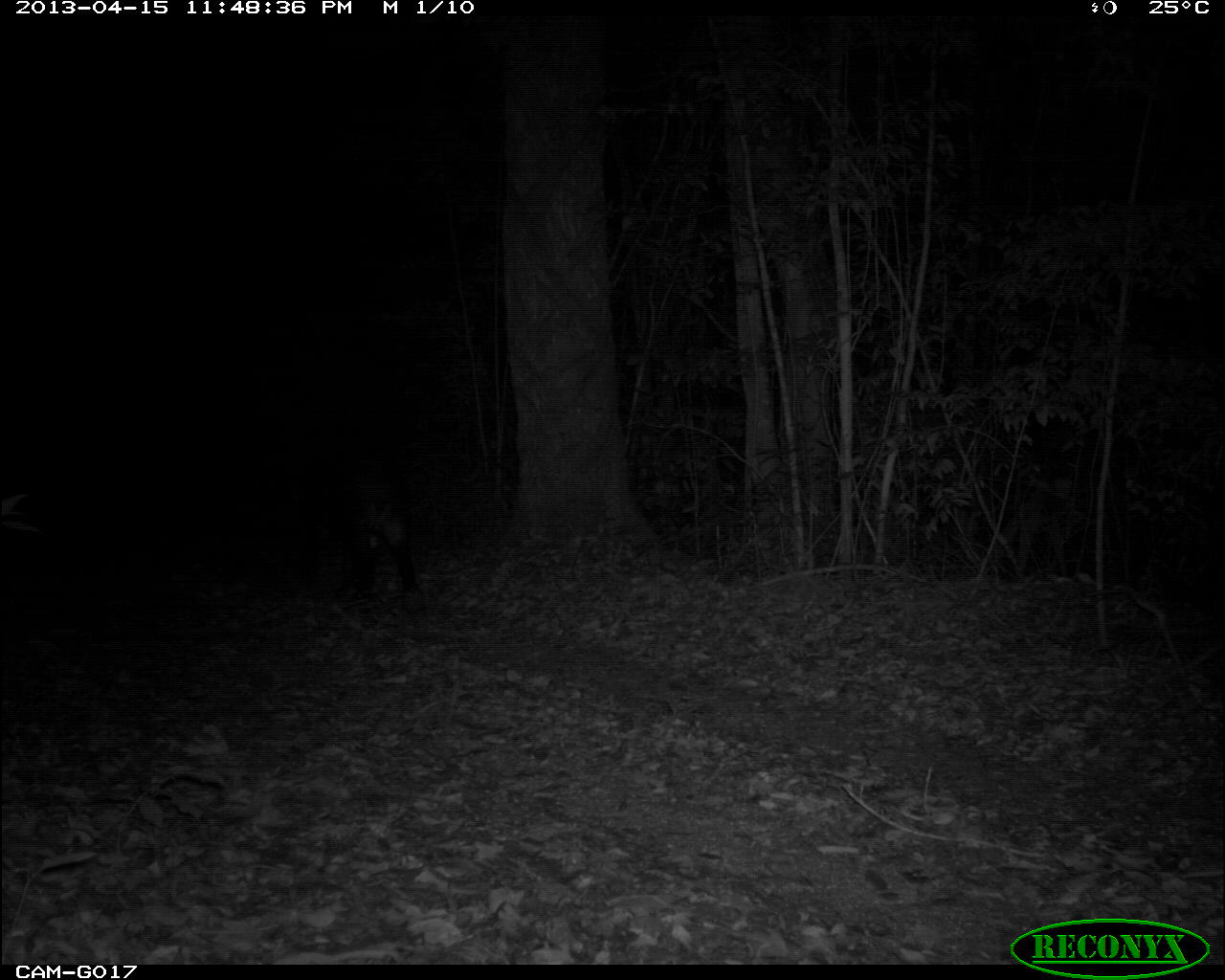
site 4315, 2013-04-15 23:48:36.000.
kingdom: Animalia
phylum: Chordata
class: Mammalia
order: Perissodactyla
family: Tapiridae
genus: Tapirus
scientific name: Tapirus bairdii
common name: baird's tapir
Tapirus bairdii (baird's tapir), count 1, sex male.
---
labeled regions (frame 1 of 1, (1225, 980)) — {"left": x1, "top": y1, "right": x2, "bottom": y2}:
tapirus bairdii: {"left": 285, "top": 439, "right": 420, "bottom": 607}